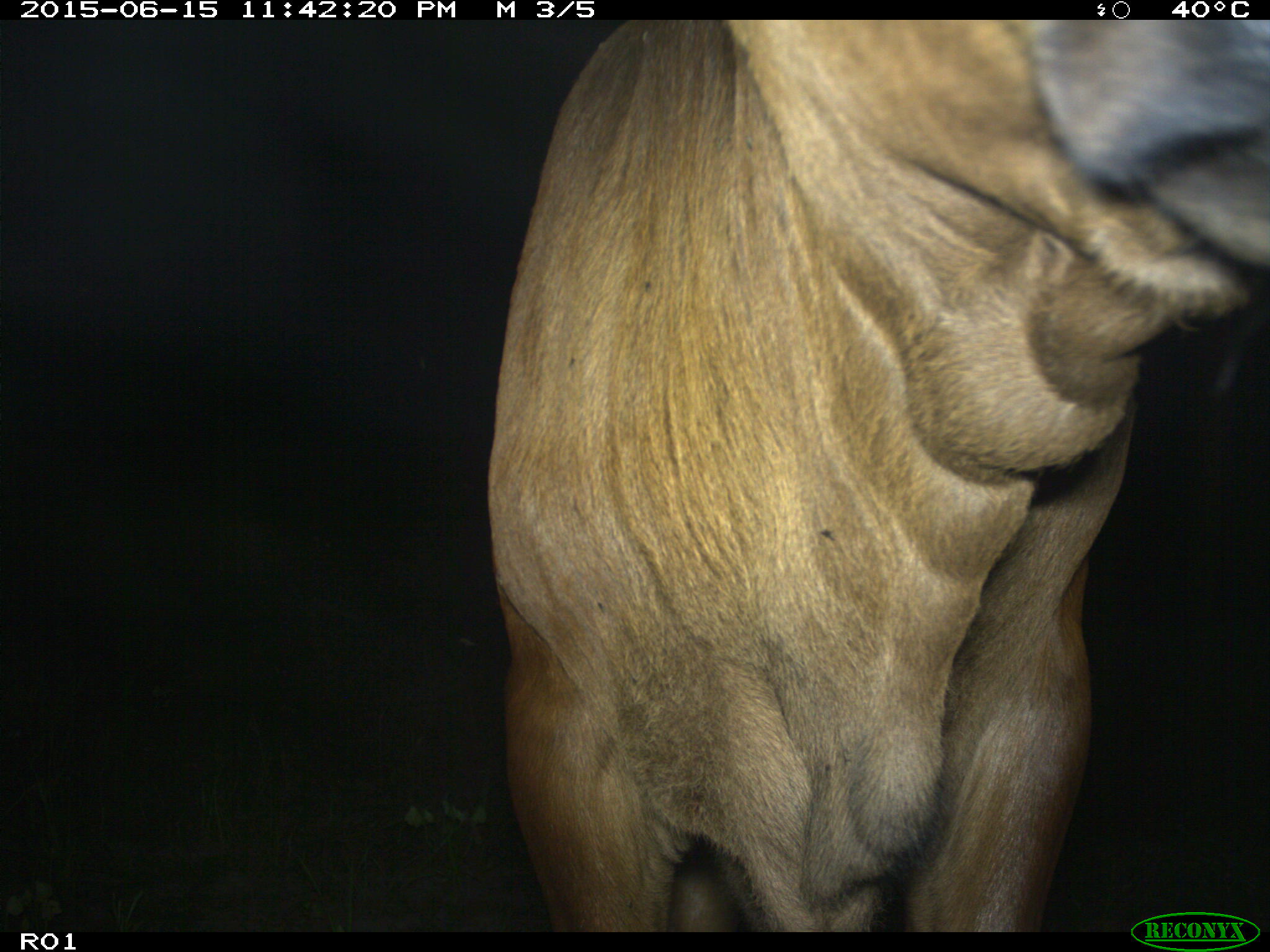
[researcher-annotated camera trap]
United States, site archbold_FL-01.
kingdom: Animalia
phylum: Chordata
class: Mammalia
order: Artiodactyla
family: Bovidae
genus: Bos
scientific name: Bos taurus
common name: domestic cow